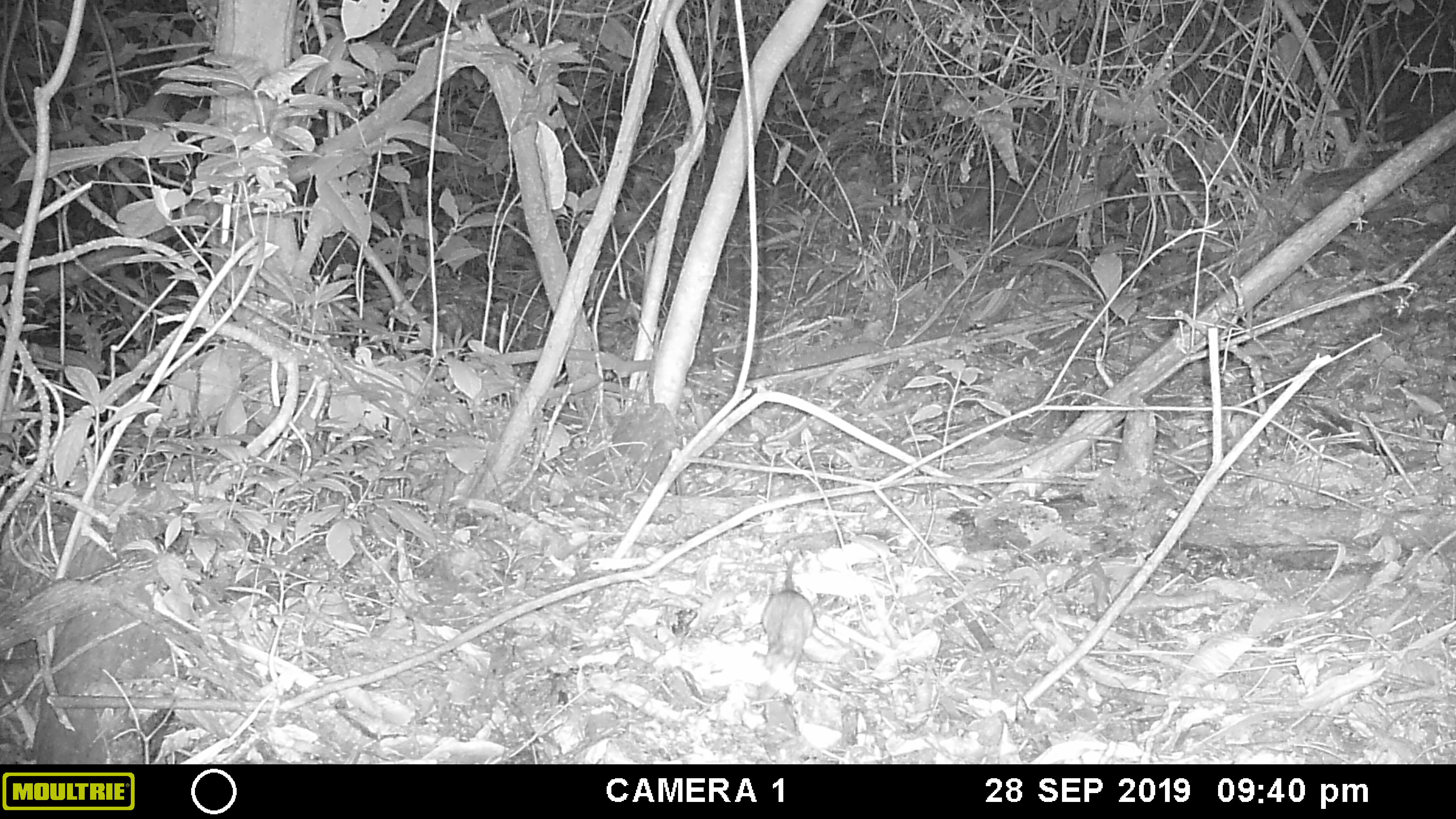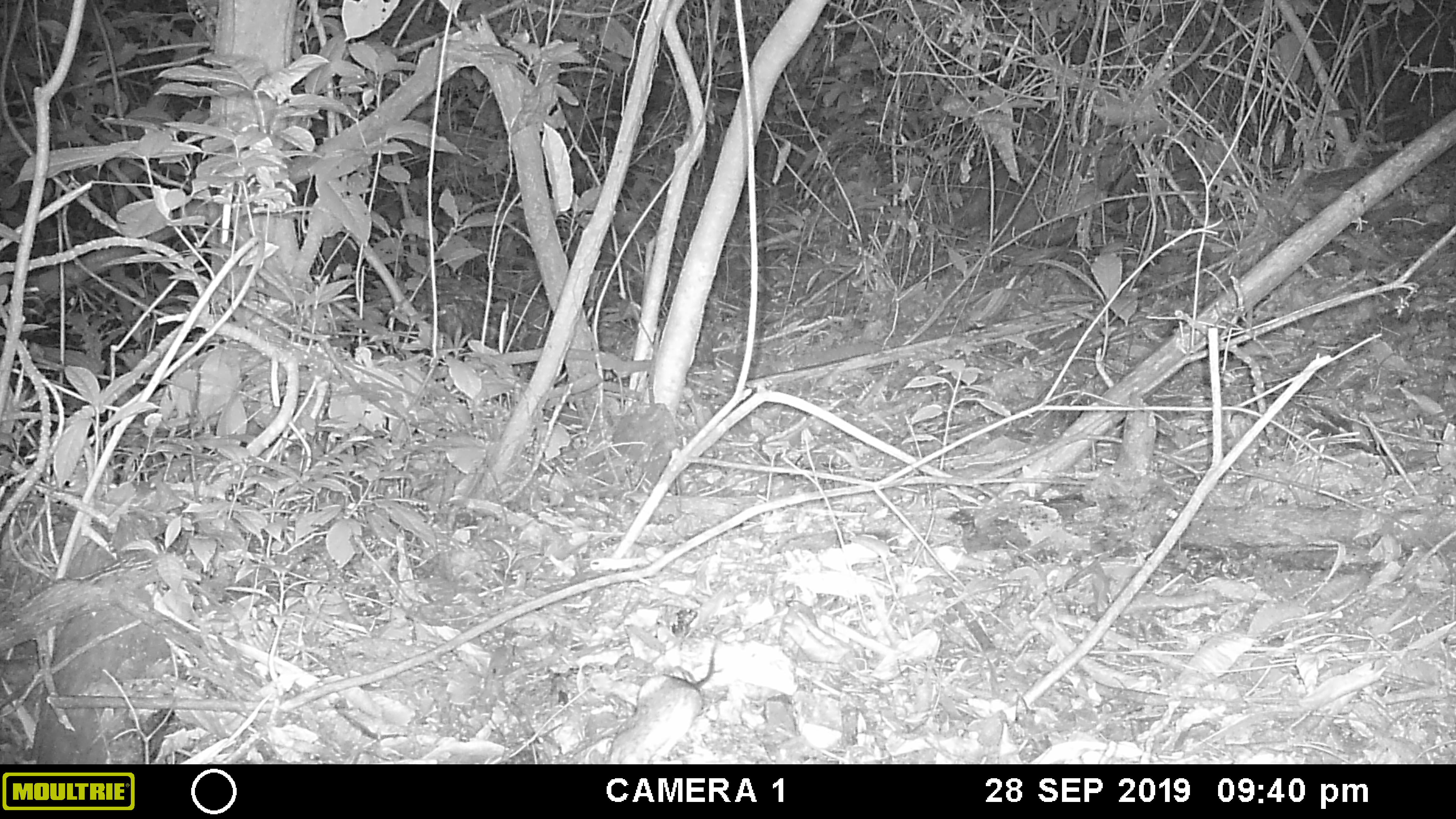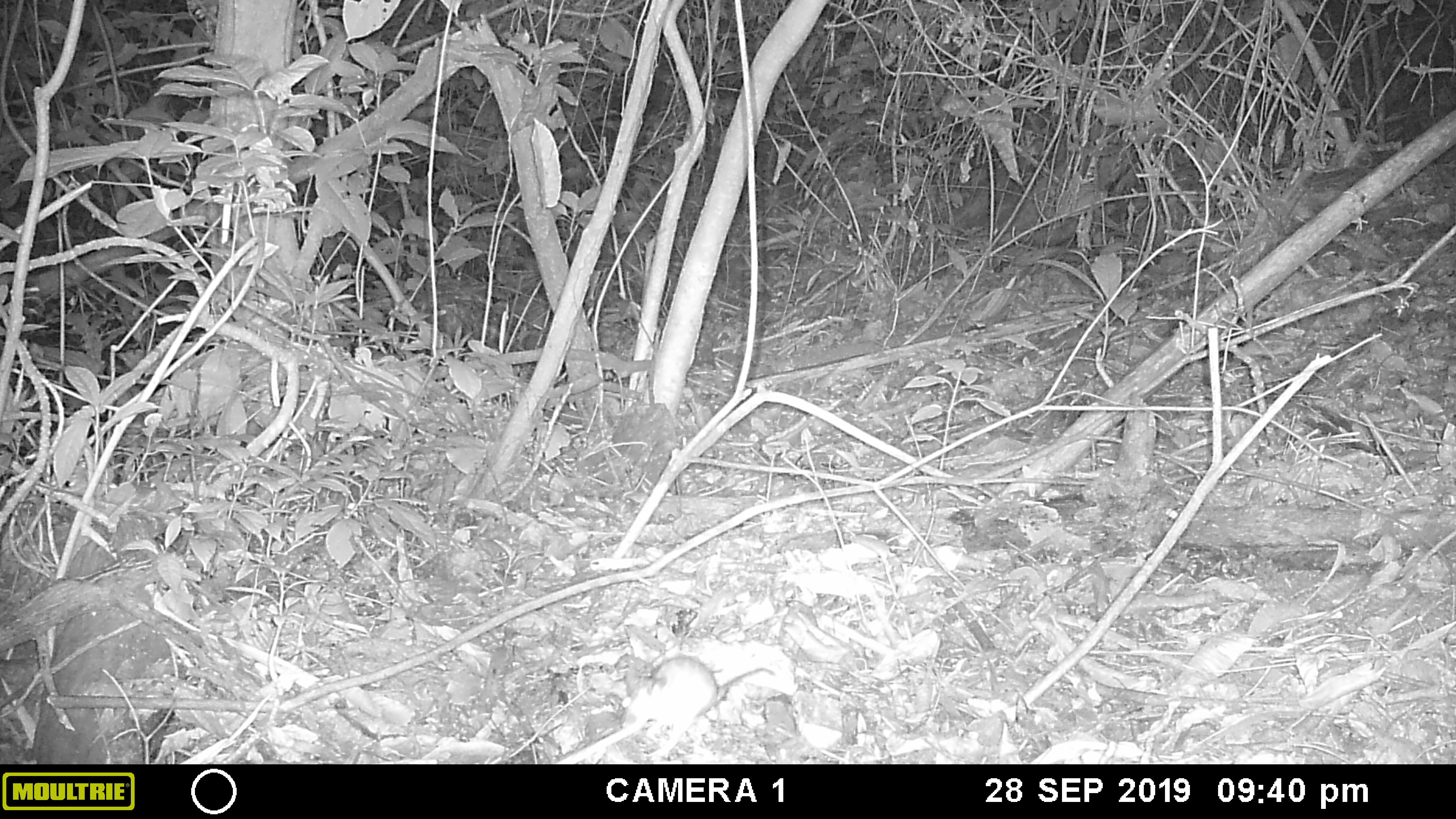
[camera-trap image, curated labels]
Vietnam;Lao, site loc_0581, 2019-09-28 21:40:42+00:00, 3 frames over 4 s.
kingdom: Animalia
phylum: Chordata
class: Mammalia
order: Rodentia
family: Muridae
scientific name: Muridae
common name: old-world mice and rats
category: unidentified murid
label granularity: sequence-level